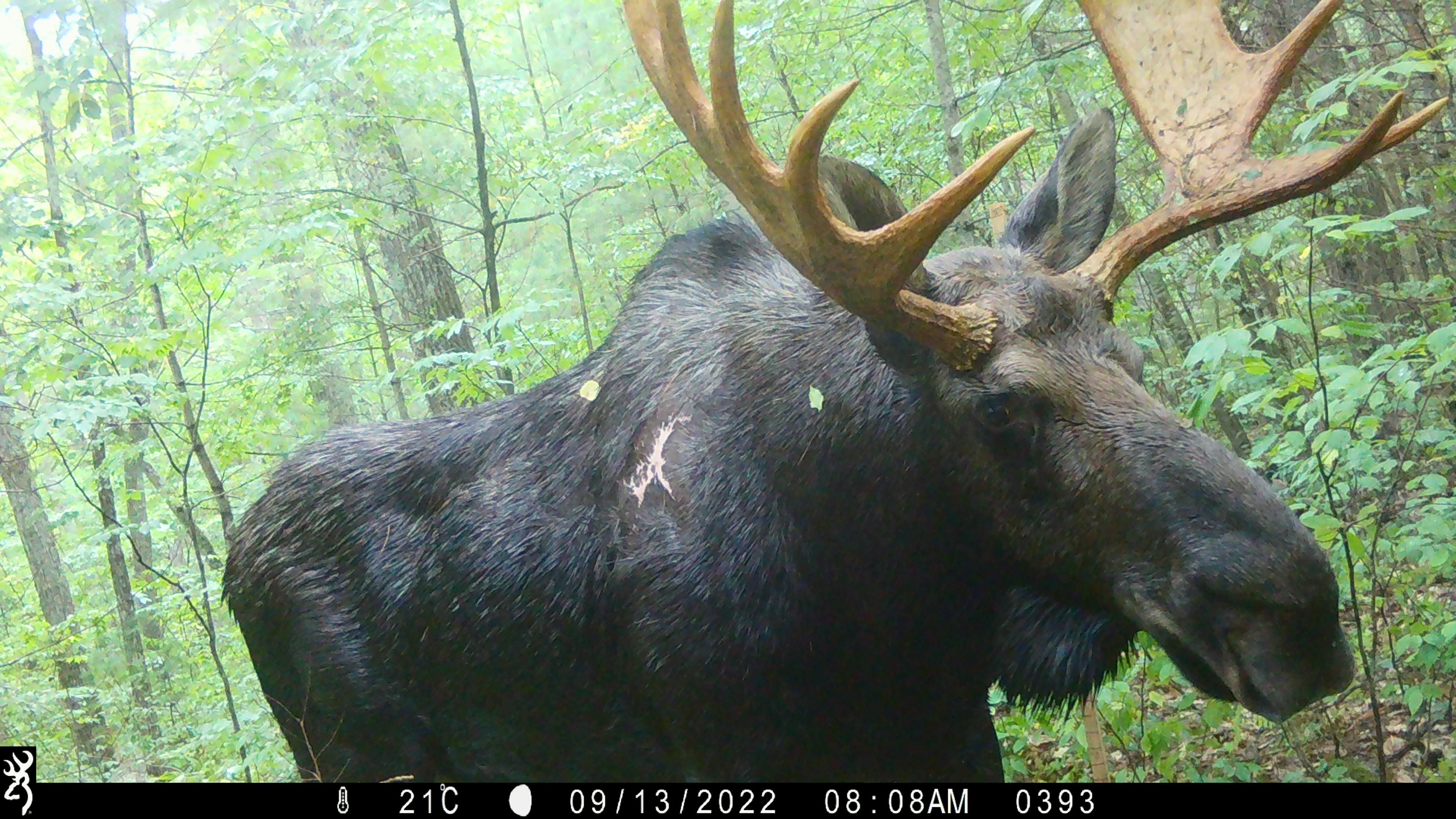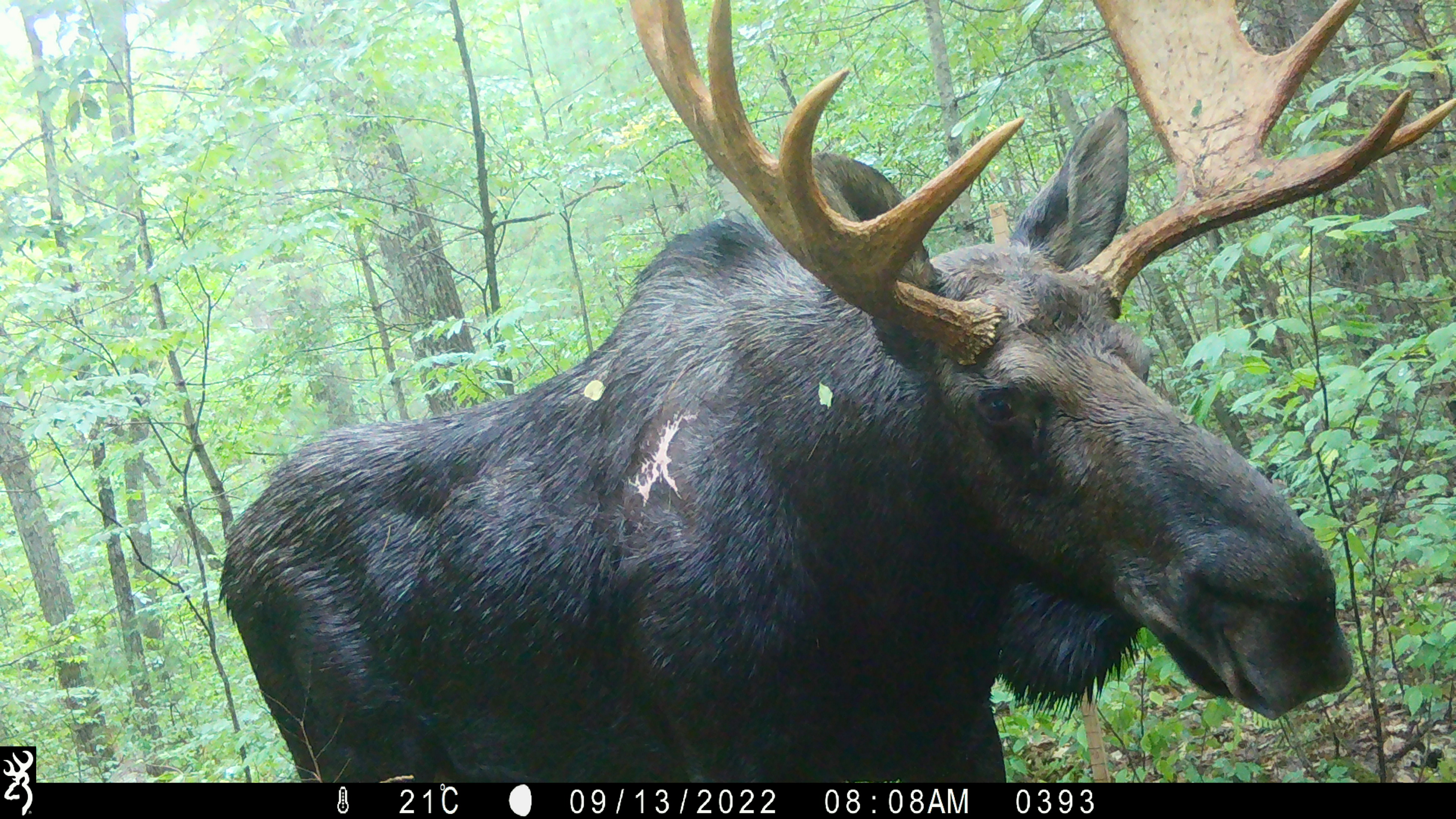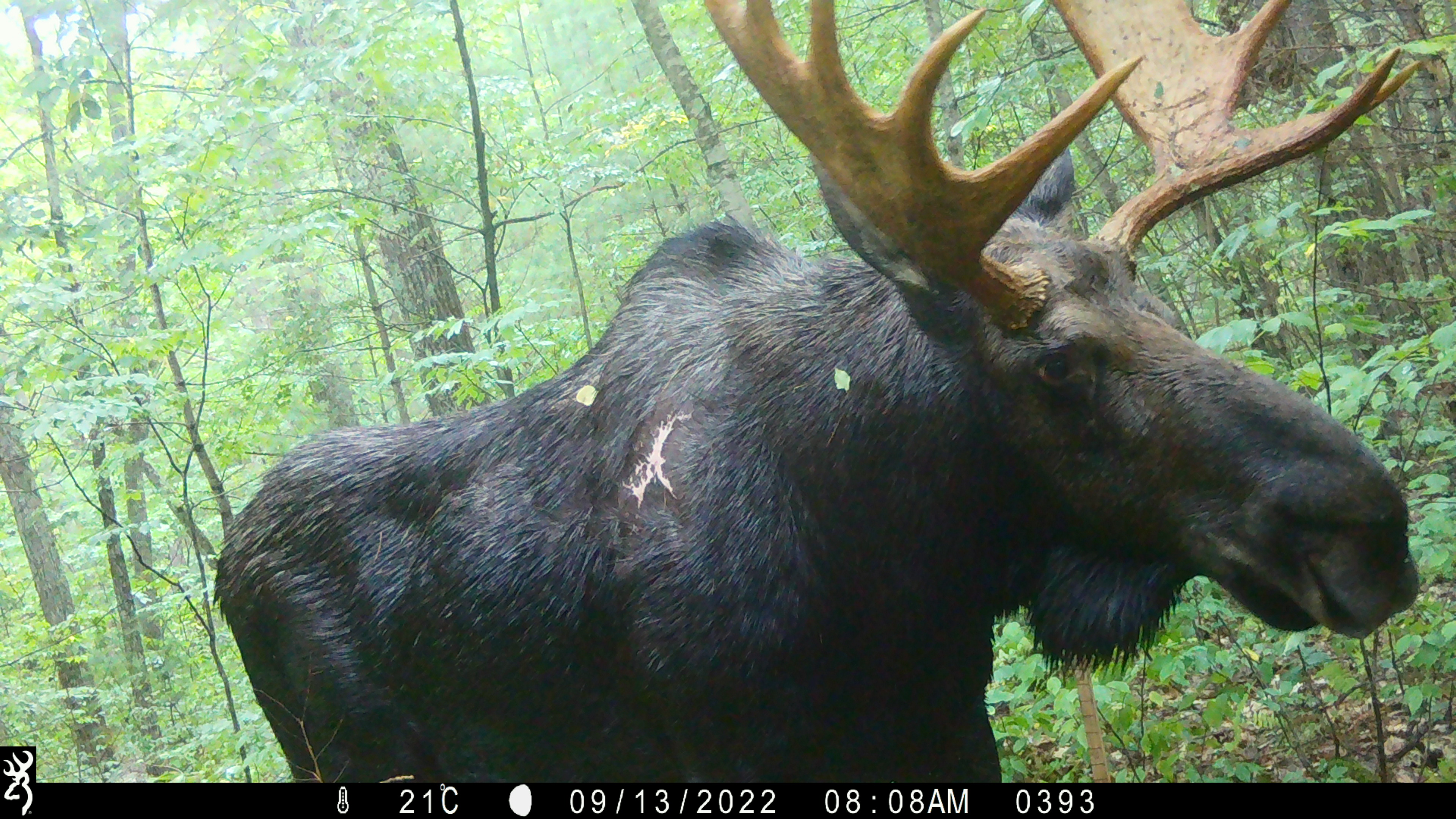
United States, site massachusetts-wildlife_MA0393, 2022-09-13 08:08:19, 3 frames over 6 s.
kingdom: Animalia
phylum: Chordata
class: Mammalia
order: Artiodactyla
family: Cervidae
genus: Alces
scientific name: Alces alces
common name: moose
Moose (Alces alces).